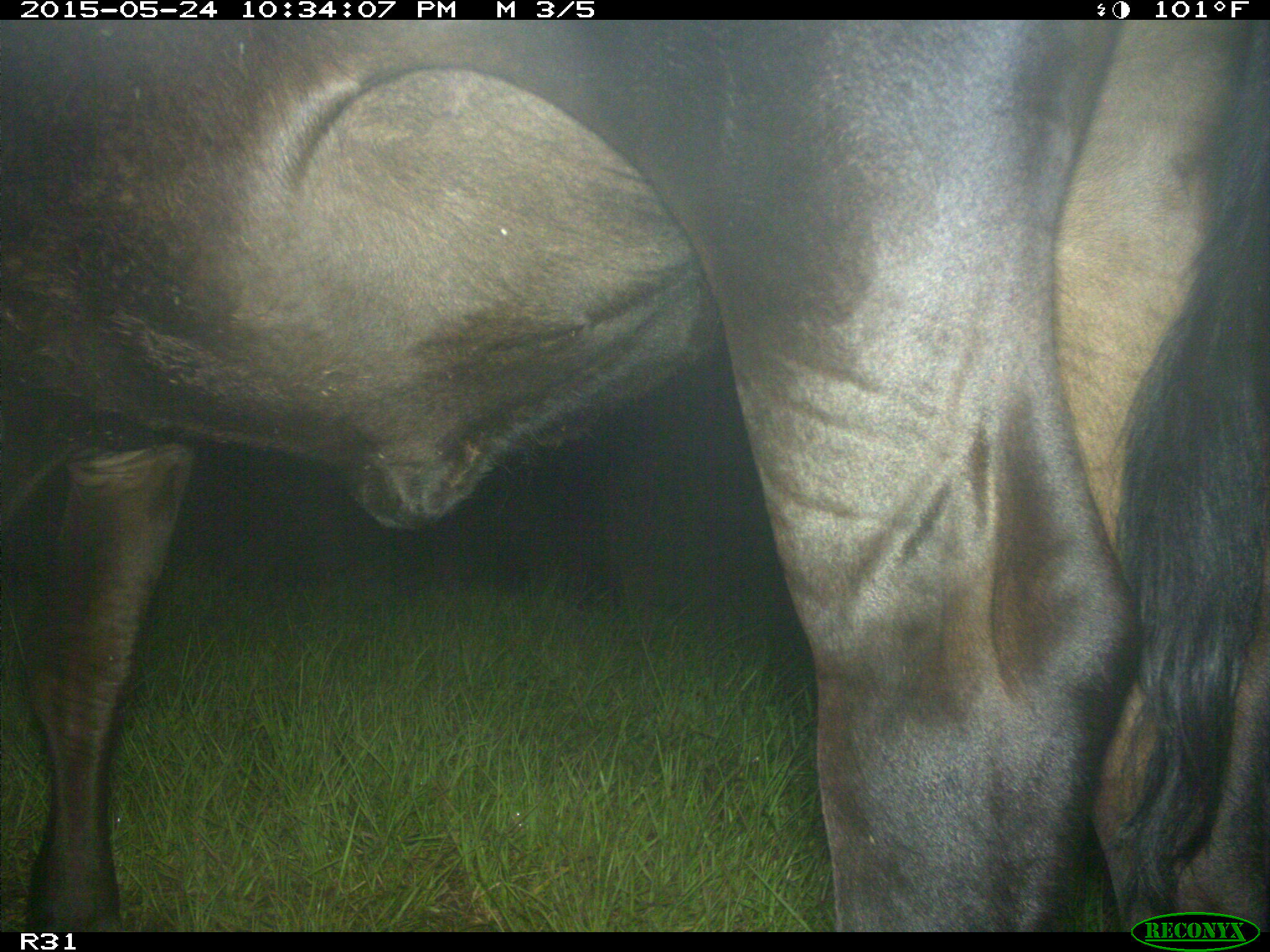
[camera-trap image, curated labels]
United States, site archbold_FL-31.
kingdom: Animalia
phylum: Chordata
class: Mammalia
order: Artiodactyla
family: Bovidae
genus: Bos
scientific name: Bos taurus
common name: domestic cow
Bos taurus (domestic cow).